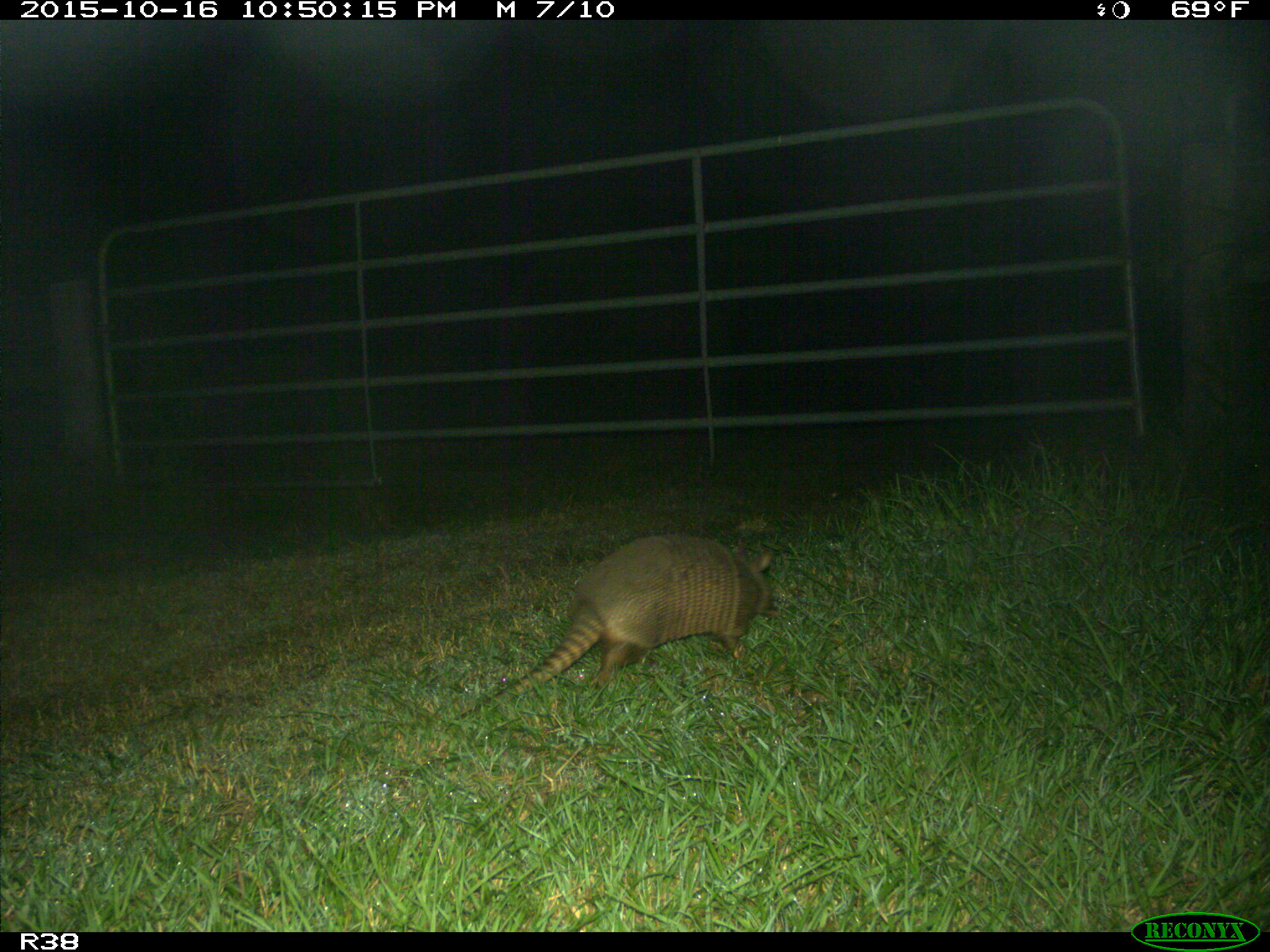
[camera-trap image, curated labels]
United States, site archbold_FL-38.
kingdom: Animalia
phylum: Chordata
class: Mammalia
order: Cingulata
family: Dasypodidae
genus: Dasypus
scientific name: Dasypus novemcinctus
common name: nine-banded armadillo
Dasypus novemcinctus (nine-banded armadillo).